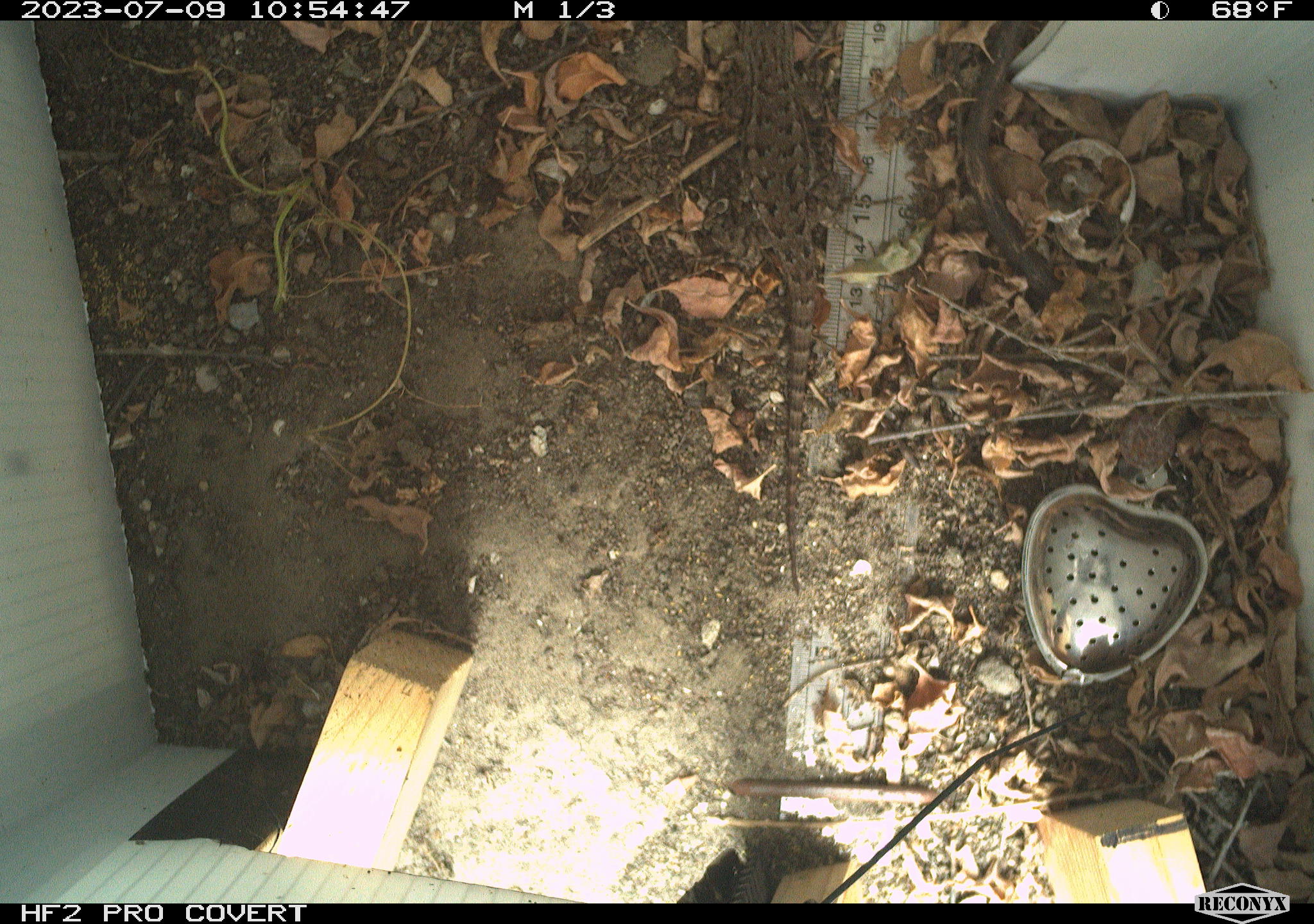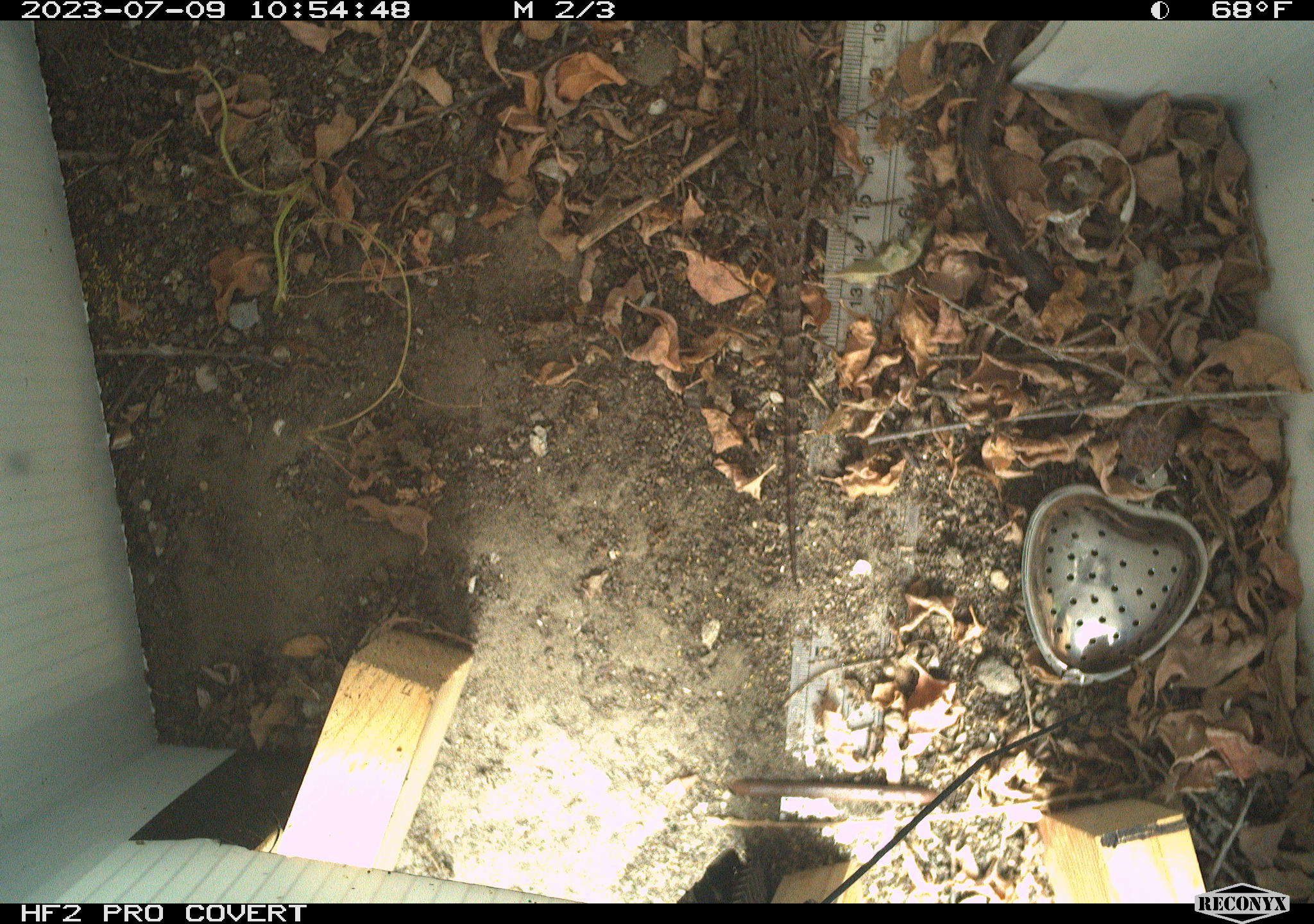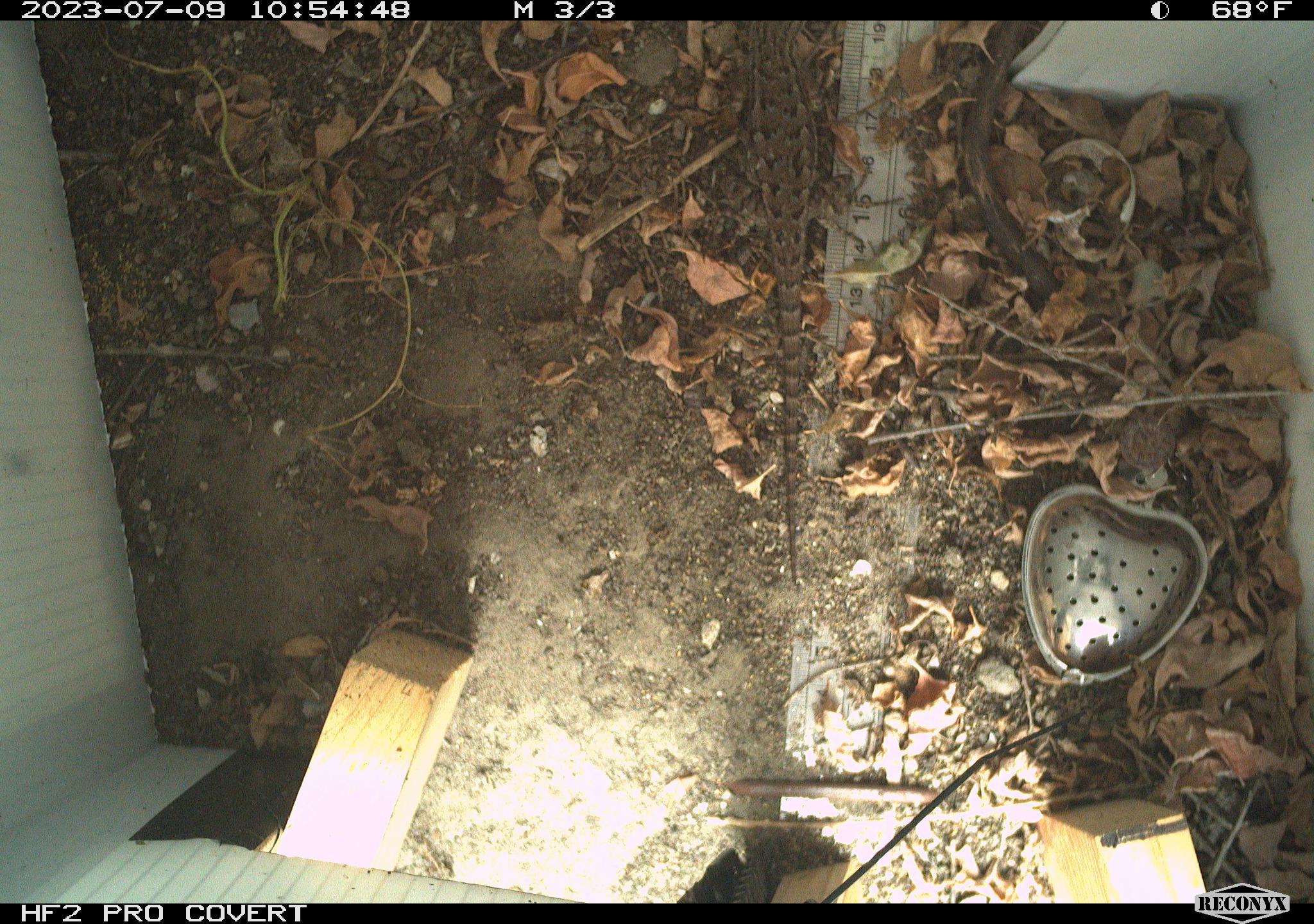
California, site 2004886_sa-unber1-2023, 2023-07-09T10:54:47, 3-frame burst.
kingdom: Animalia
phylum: Chordata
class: Reptilia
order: Squamata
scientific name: Squamata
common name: lizards and snakes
Lizards and snakes (Squamata).